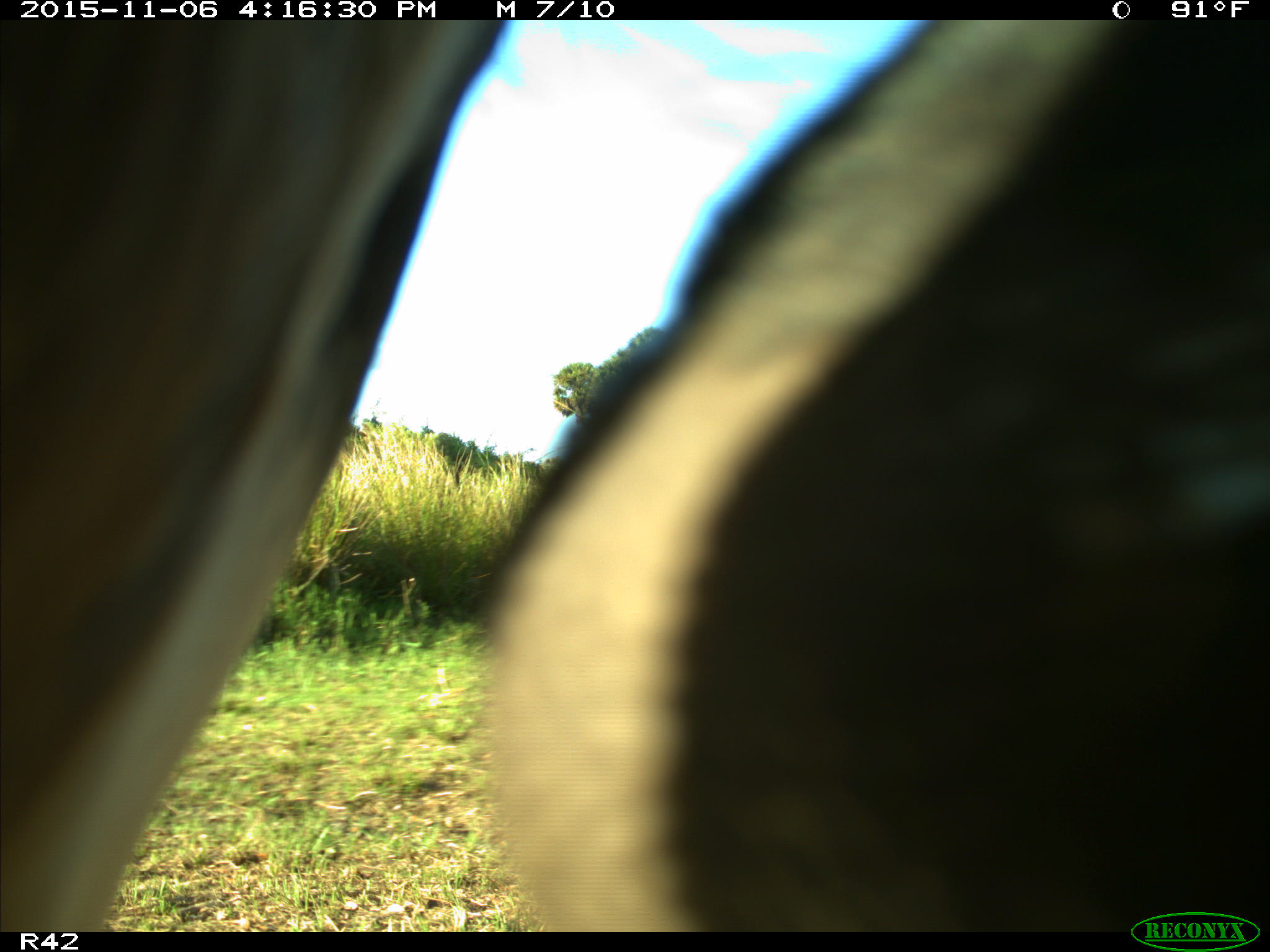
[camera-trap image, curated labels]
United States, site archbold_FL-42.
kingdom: Animalia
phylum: Chordata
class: Mammalia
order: Artiodactyla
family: Bovidae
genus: Bos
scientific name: Bos taurus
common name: domestic cow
Bos taurus (domestic cow).